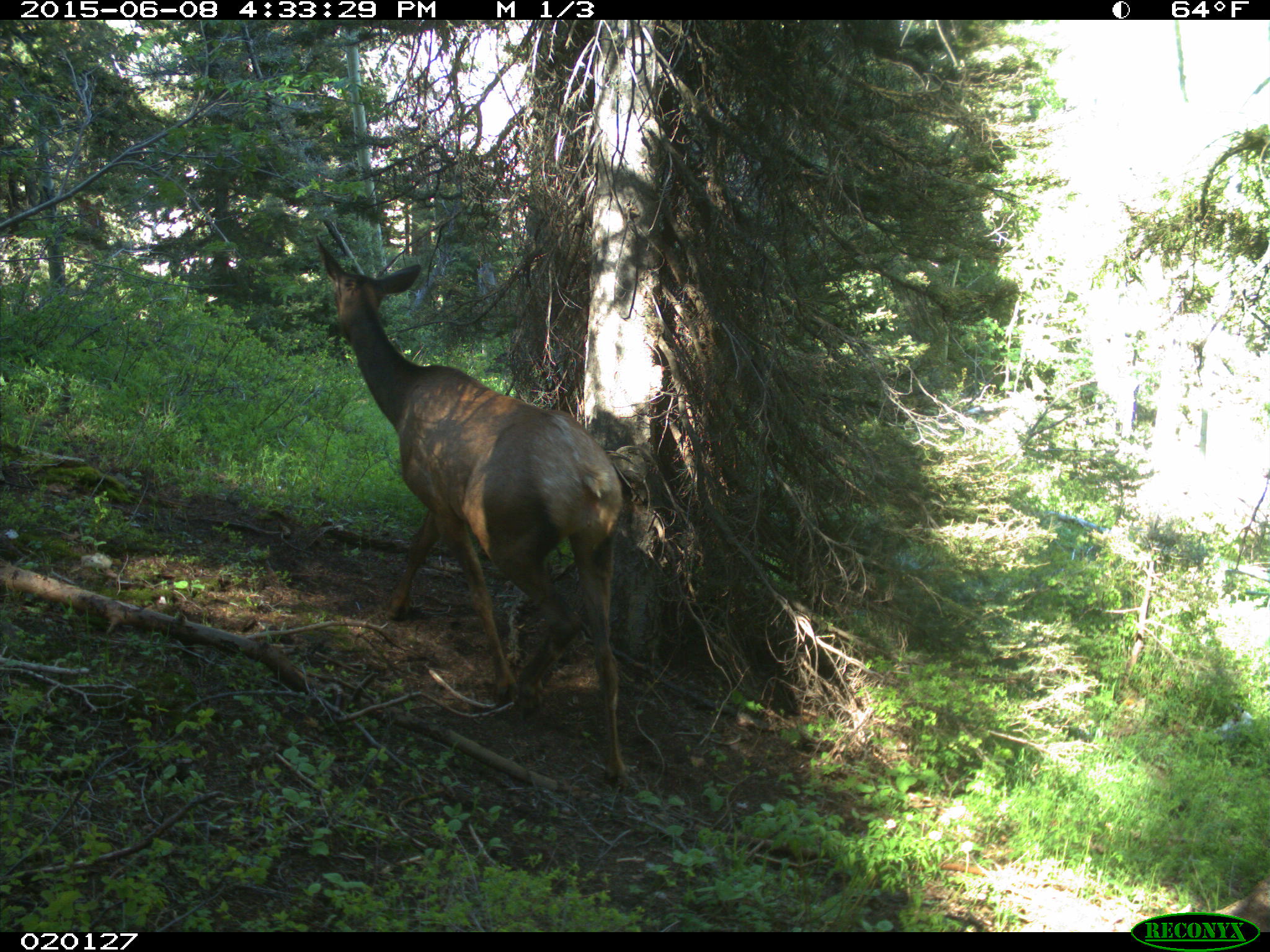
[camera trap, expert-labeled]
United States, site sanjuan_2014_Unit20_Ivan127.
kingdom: Animalia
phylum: Chordata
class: Mammalia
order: Artiodactyla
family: Cervidae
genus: Cervus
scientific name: Cervus elaphus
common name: red deer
Cervus elaphus (red deer).